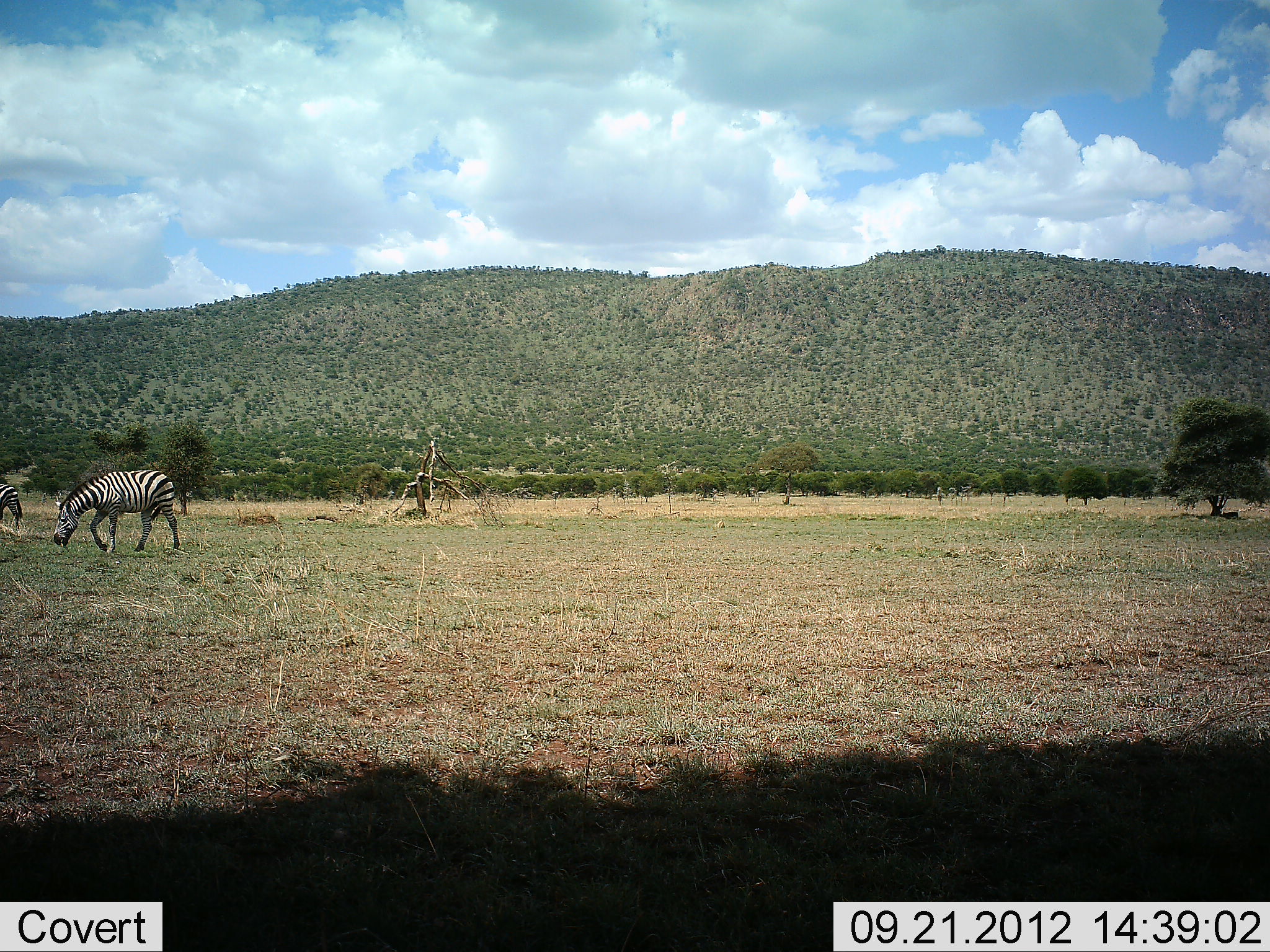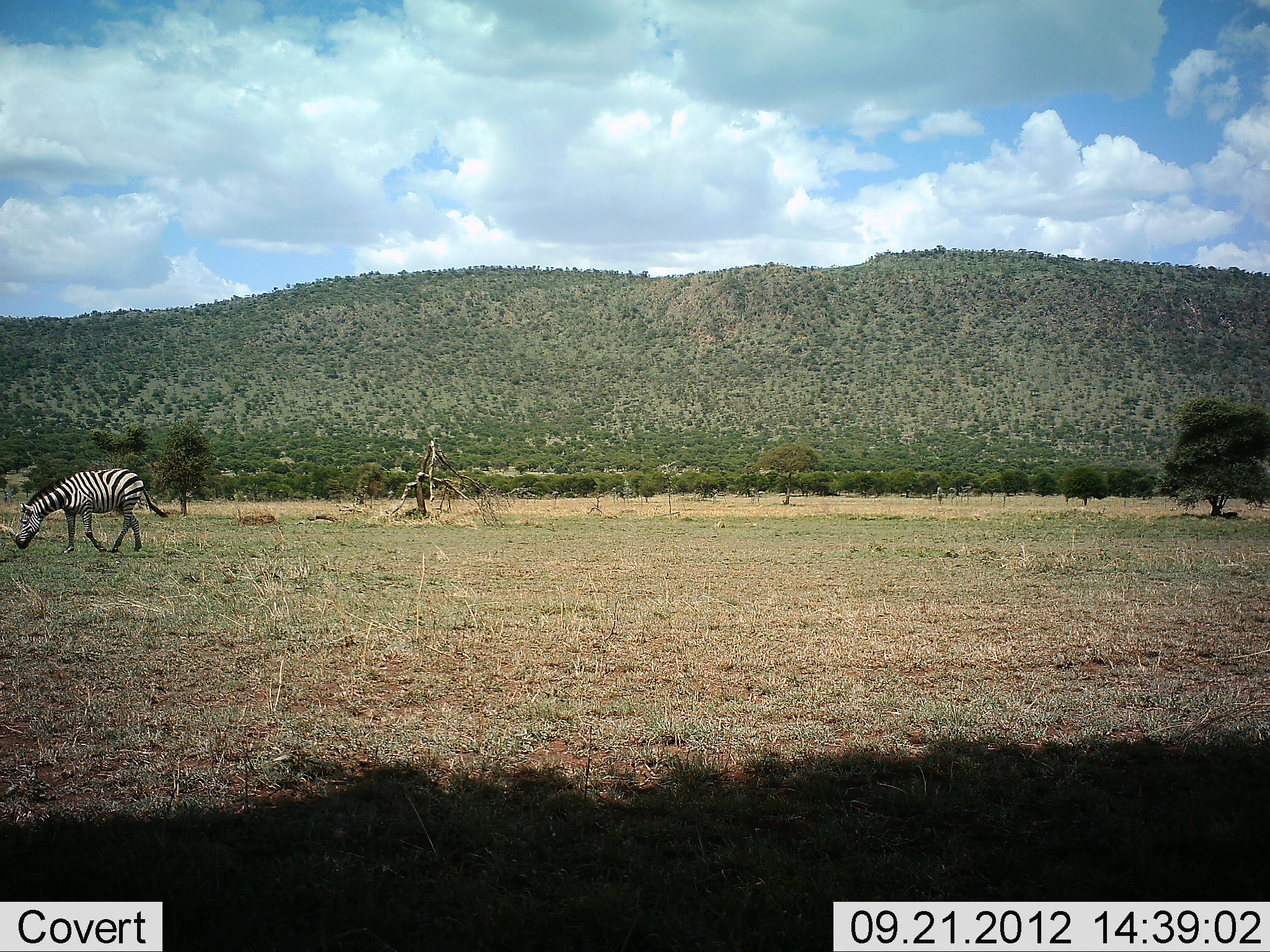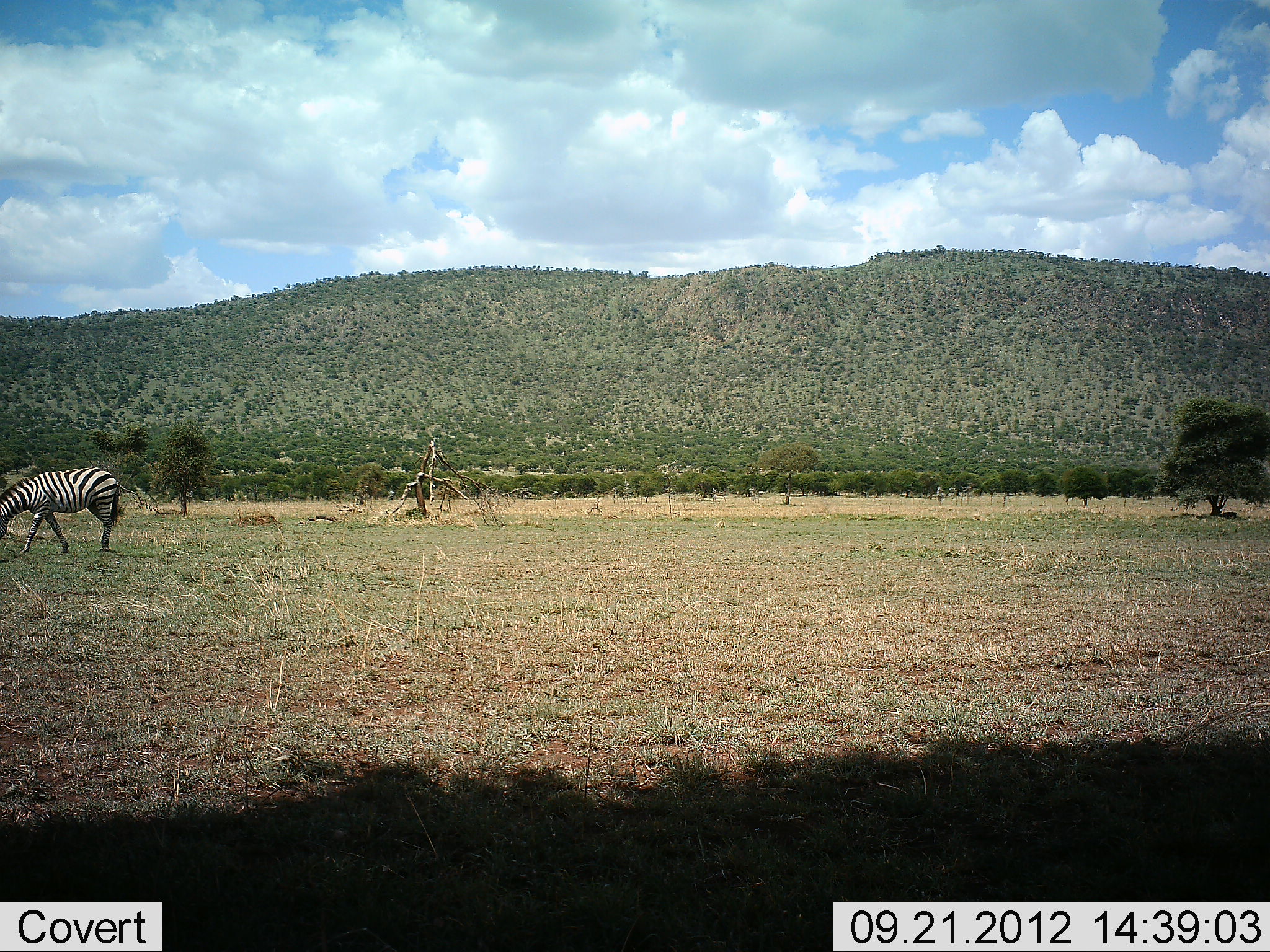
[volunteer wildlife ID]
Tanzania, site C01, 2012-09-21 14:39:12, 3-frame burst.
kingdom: Animalia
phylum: Chordata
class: Mammalia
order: Perissodactyla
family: Equidae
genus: Equus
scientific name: Equus quagga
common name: plains zebra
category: zebra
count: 2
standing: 10%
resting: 0%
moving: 100%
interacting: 0%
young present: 0%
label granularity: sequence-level